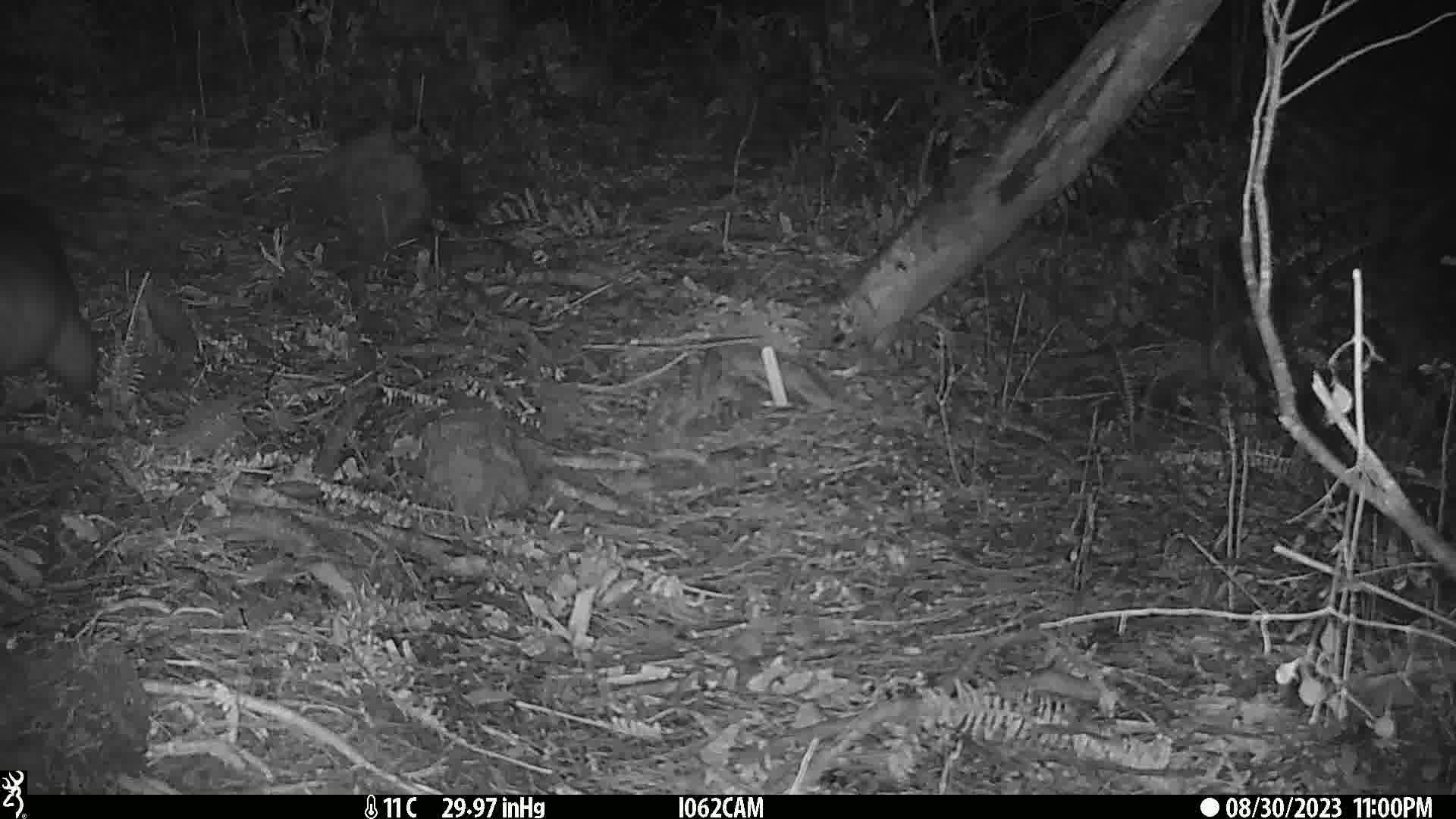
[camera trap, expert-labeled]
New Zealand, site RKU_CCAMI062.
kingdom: Animalia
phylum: Chordata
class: Mammalia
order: Diprotodontia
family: Phalangeridae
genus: Trichosurus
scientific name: Trichosurus vulpecula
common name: common brushtail possum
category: possum